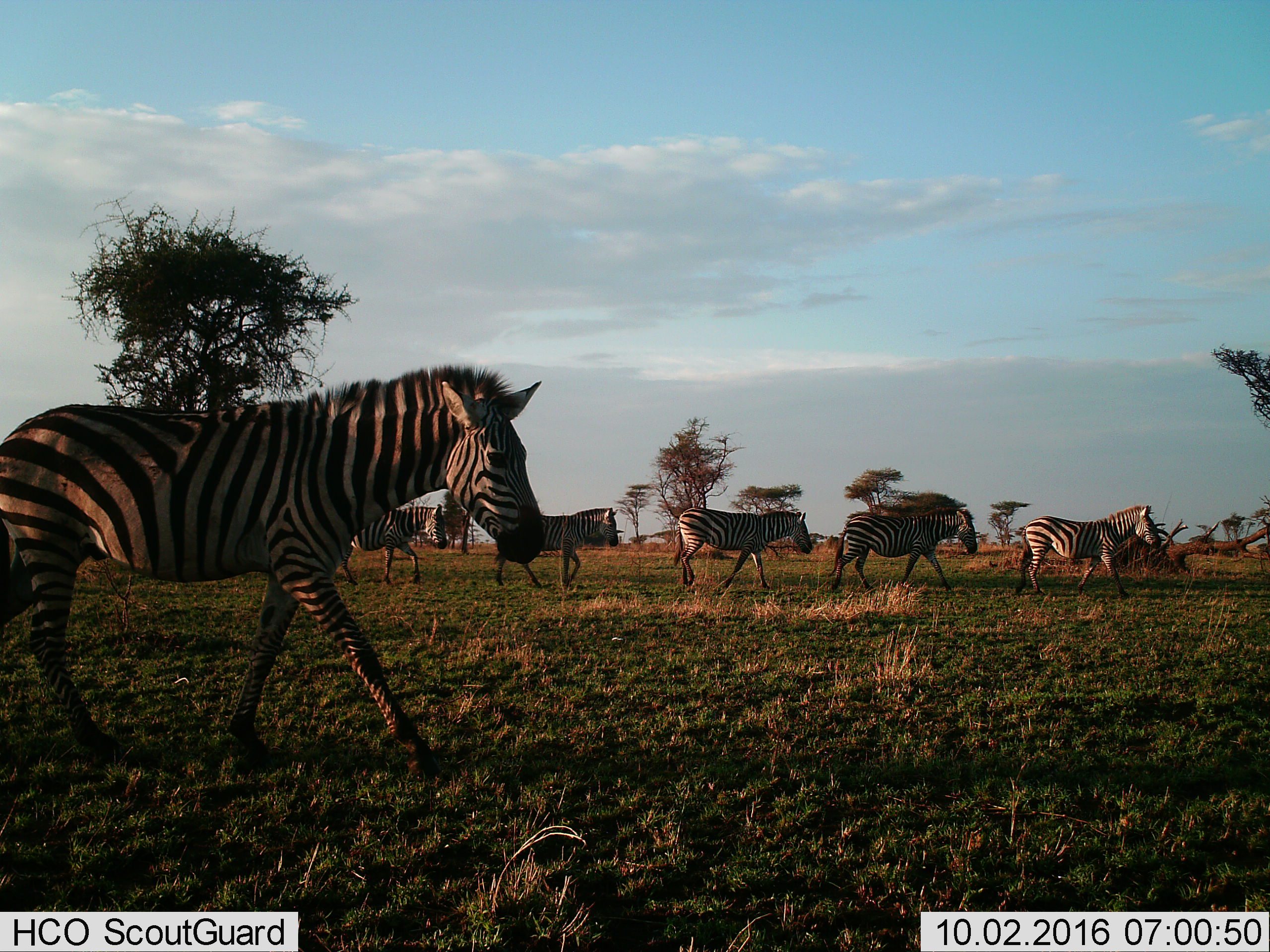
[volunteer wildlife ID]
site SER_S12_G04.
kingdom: Animalia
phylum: Chordata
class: Mammalia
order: Perissodactyla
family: Equidae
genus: Equus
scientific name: Equus quagga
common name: plains zebra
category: zebraplains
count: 6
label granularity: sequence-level